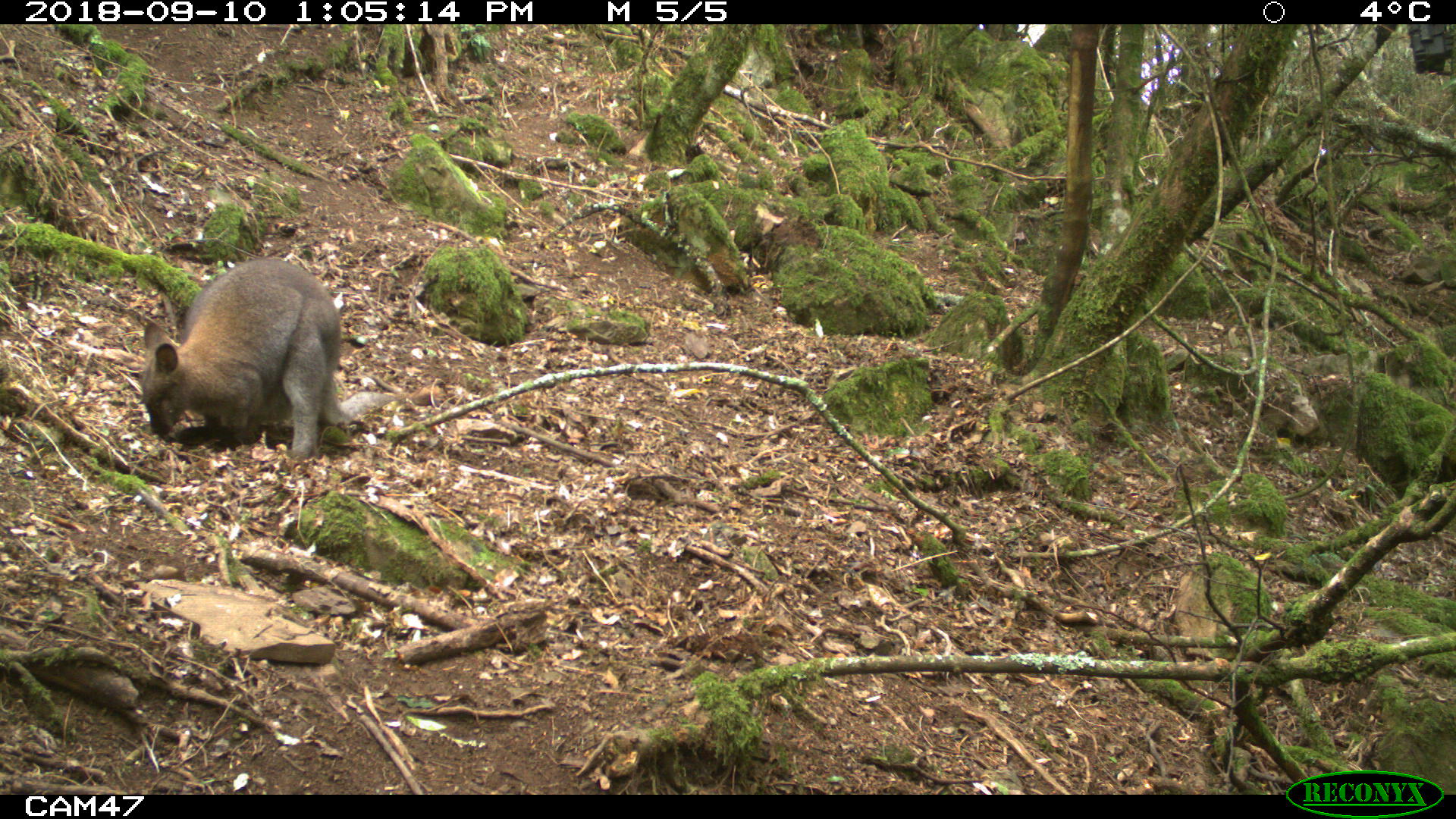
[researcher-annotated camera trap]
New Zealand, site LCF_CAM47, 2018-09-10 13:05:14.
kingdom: Animalia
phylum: Chordata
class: Mammalia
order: Diprotodontia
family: Macropodidae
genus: Notamacropus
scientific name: Notamacropus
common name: wallaby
Wallaby (Notamacropus).